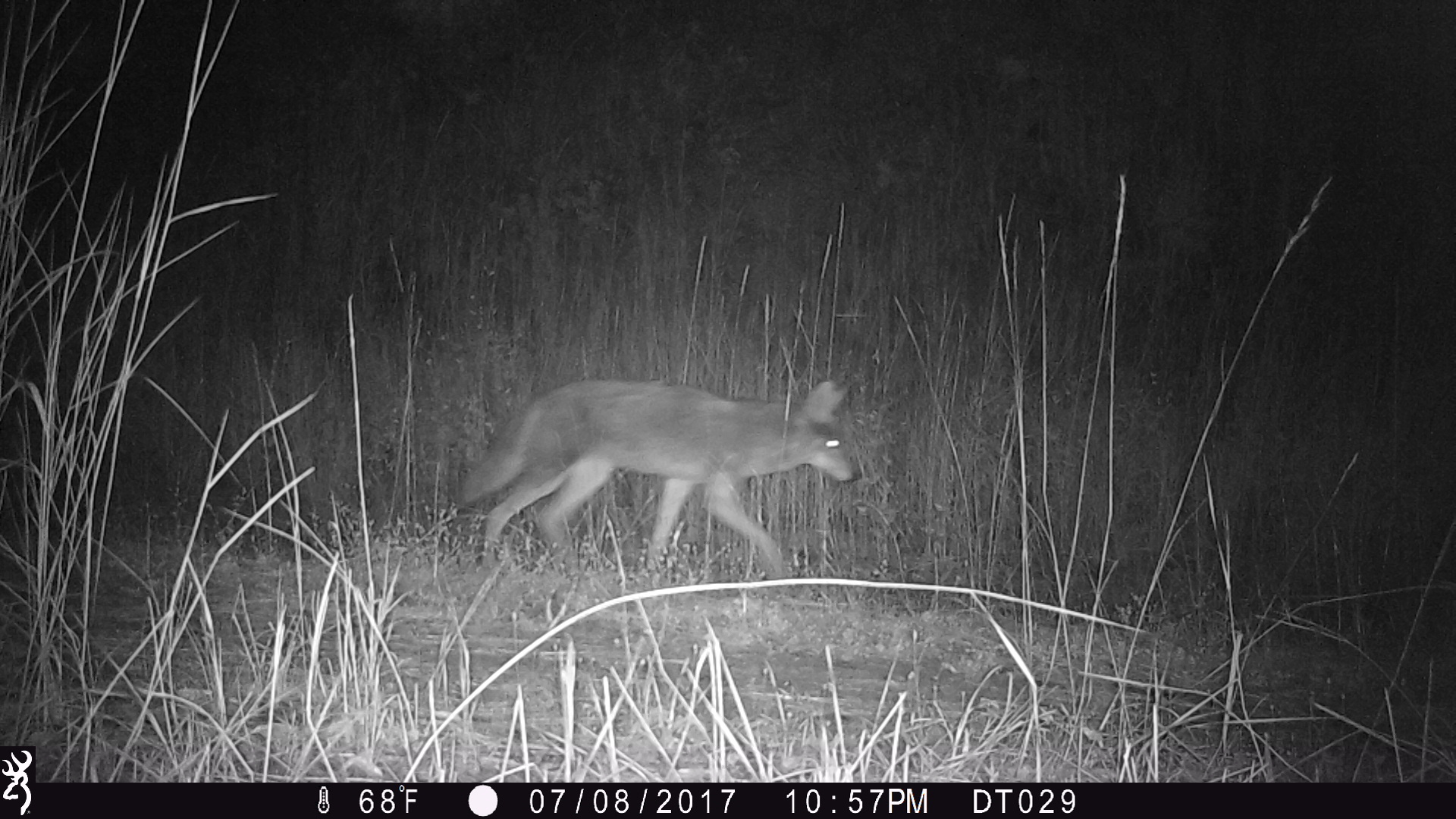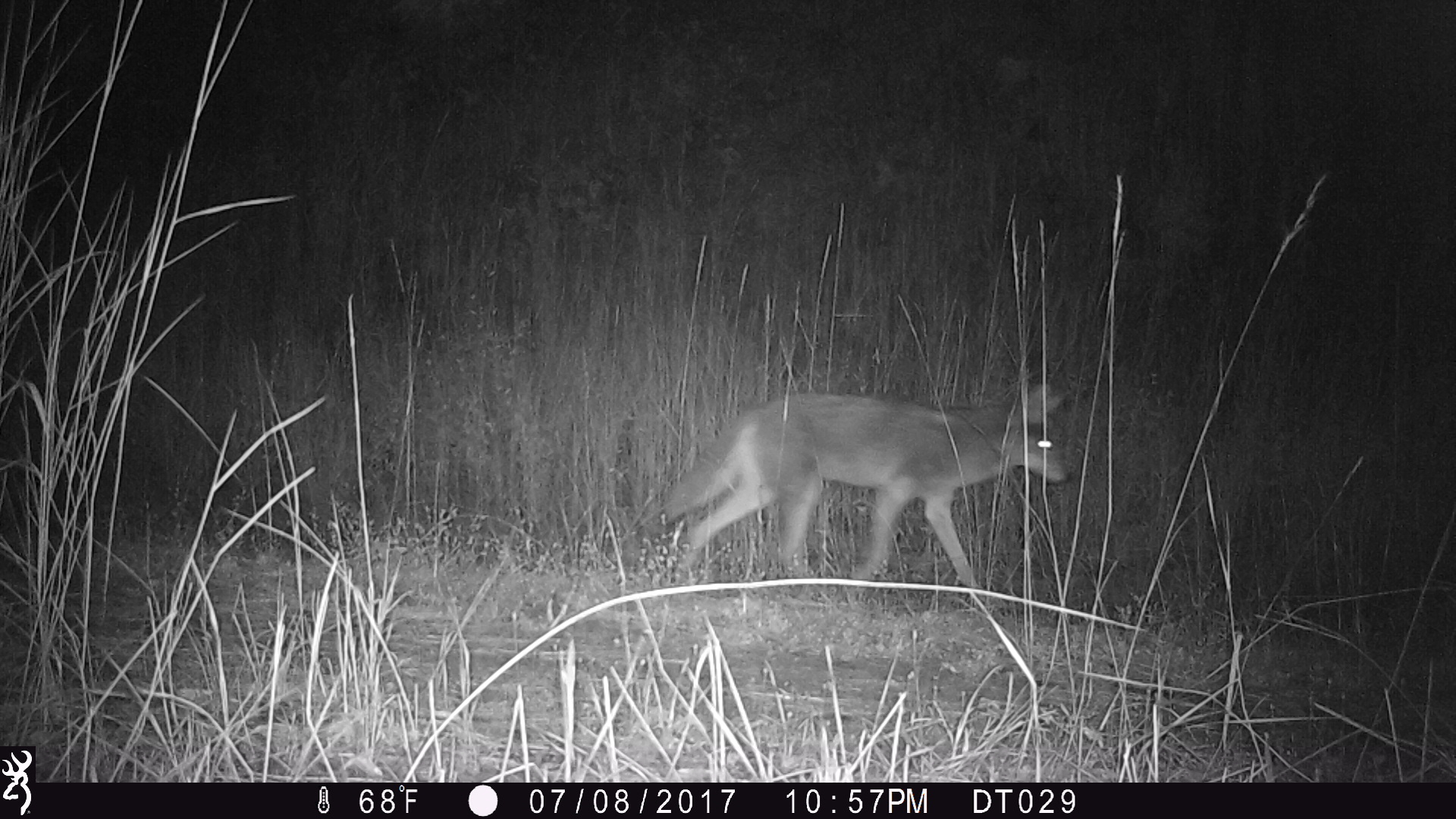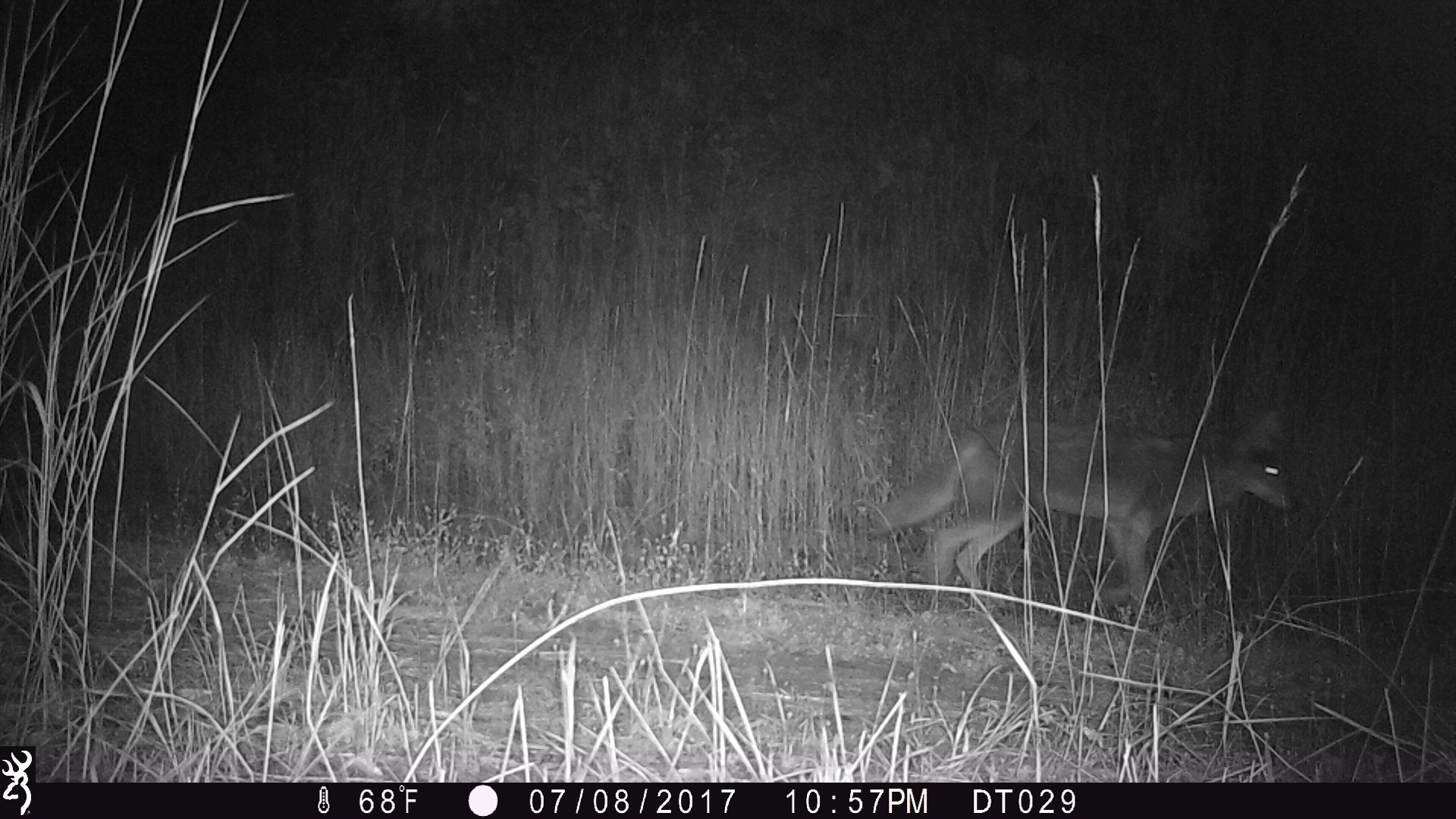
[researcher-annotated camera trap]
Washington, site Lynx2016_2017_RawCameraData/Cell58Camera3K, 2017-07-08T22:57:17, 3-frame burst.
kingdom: Animalia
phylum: Chordata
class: Mammalia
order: Carnivora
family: Canidae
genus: Canis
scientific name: Canis latrans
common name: coyote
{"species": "Canis latrans (coyote)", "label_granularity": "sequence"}